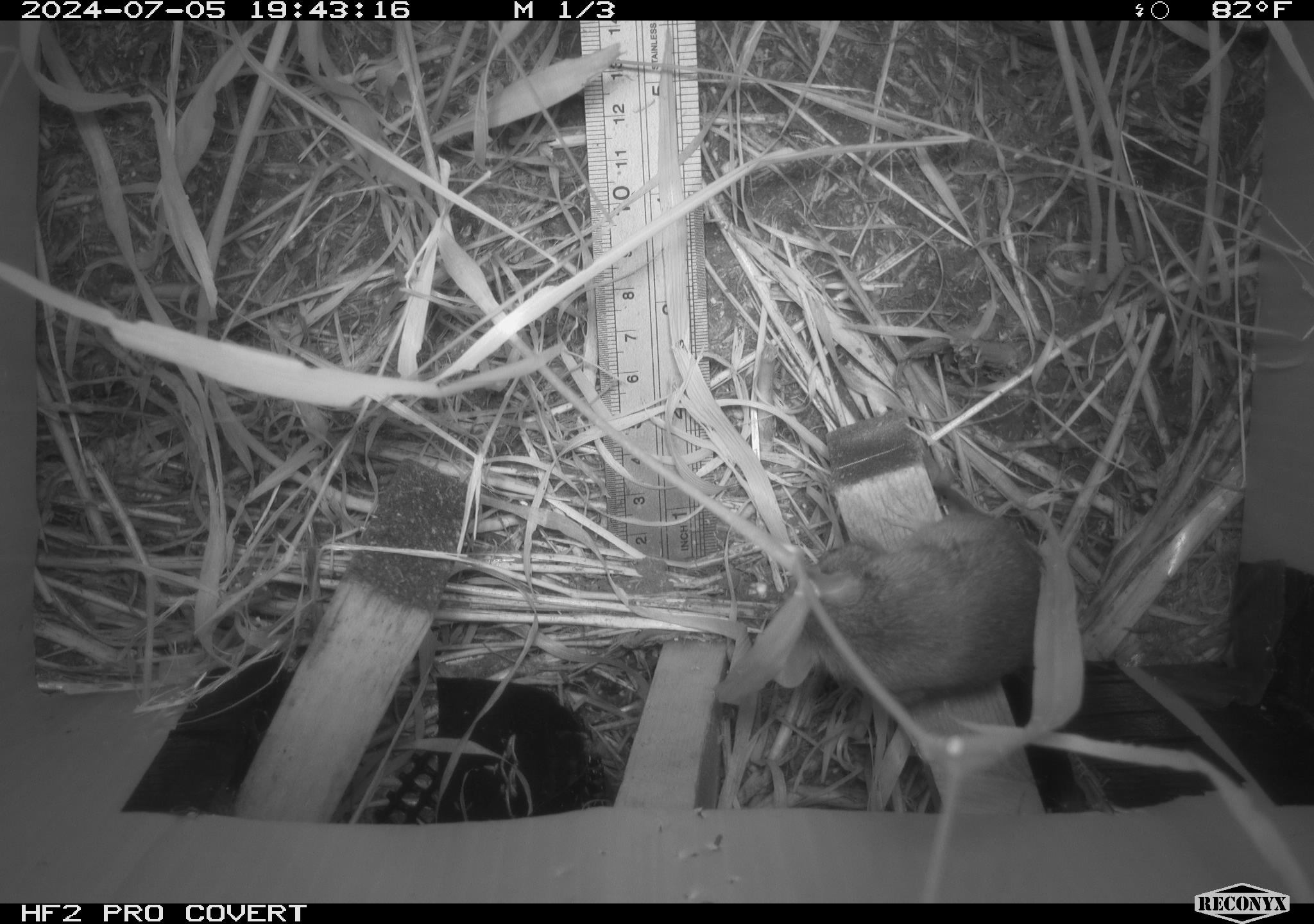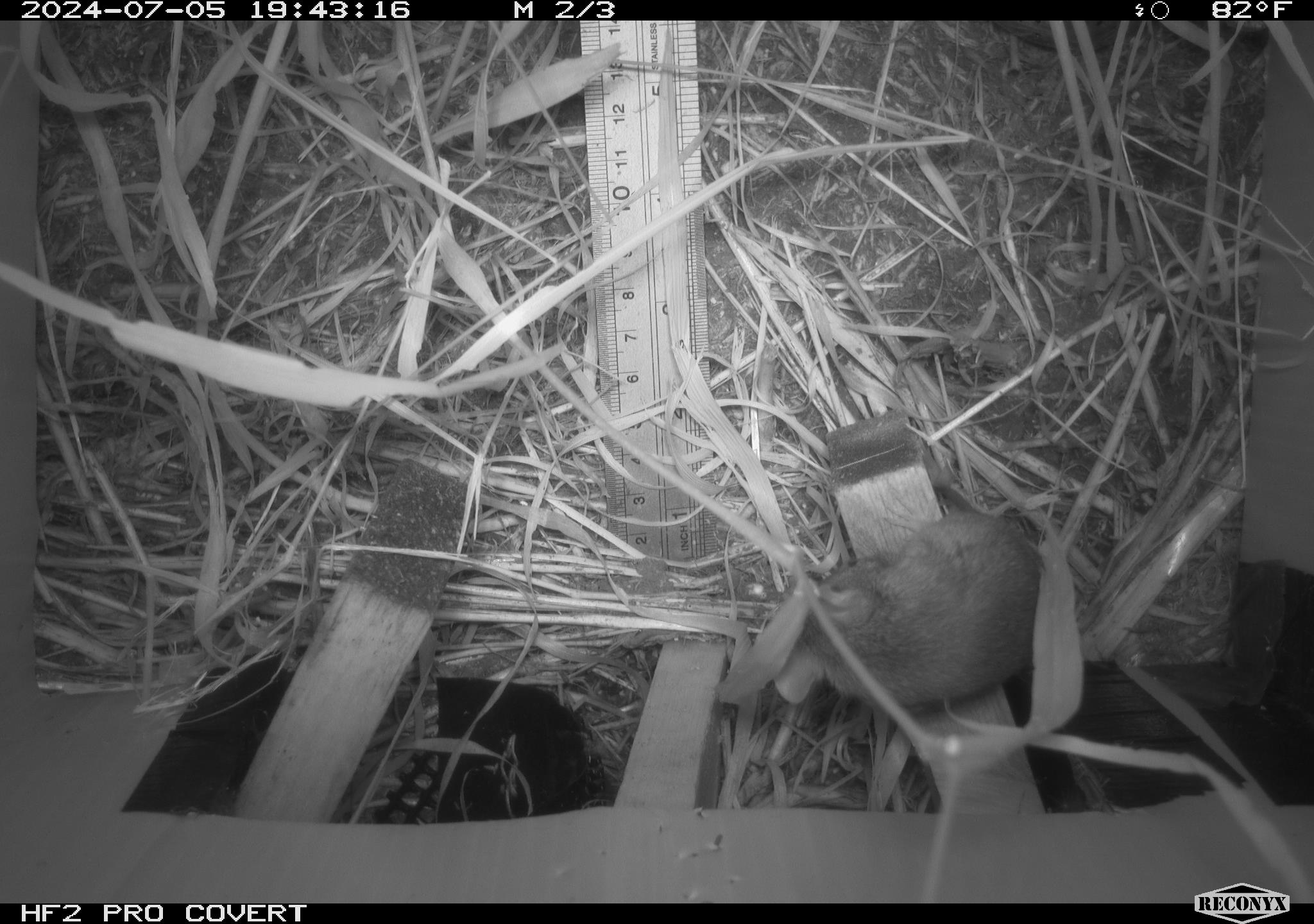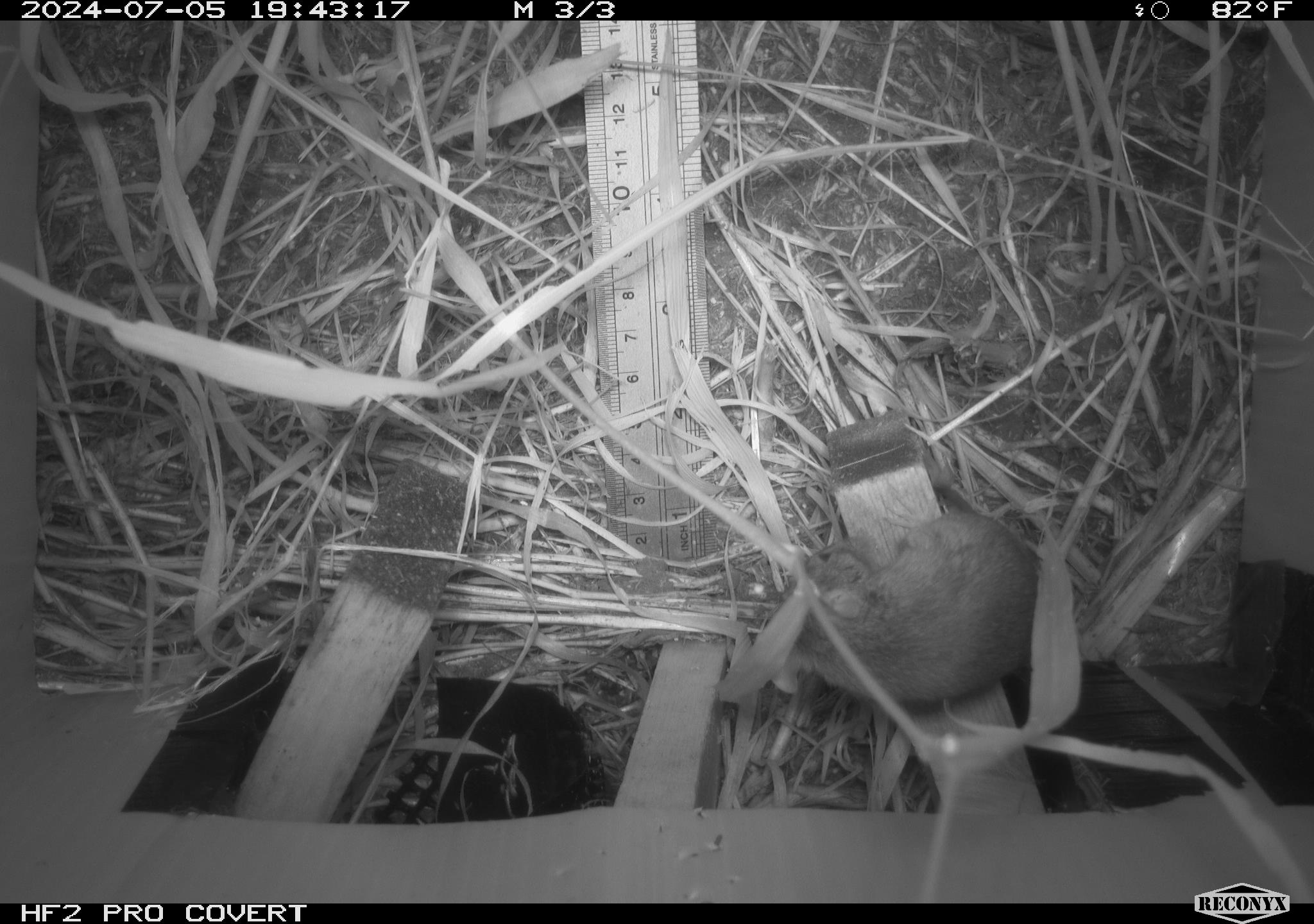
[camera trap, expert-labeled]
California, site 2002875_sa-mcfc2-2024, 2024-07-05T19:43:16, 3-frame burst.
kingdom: Animalia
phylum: Chordata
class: Mammalia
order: Rodentia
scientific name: Rodentia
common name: rodent